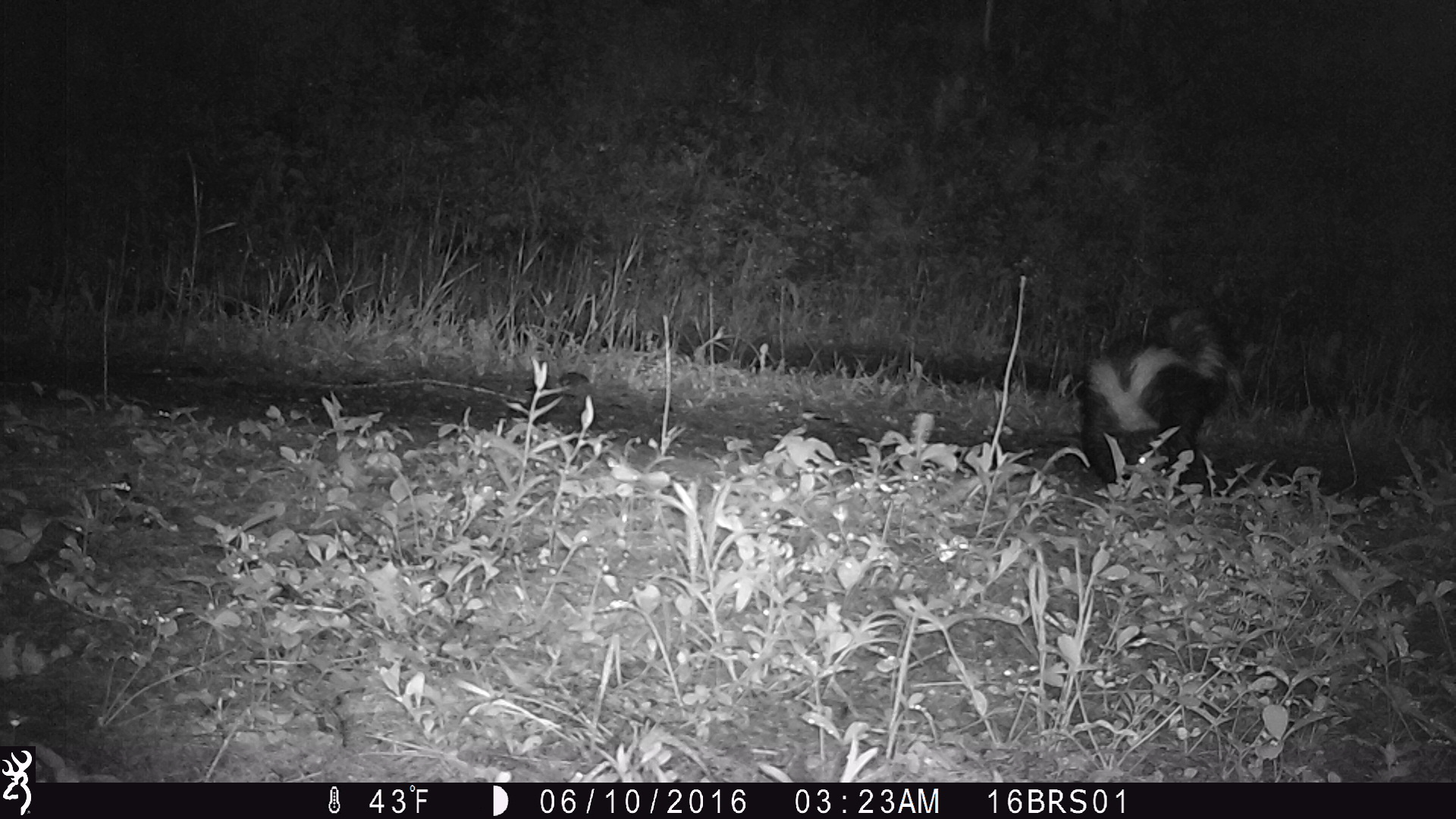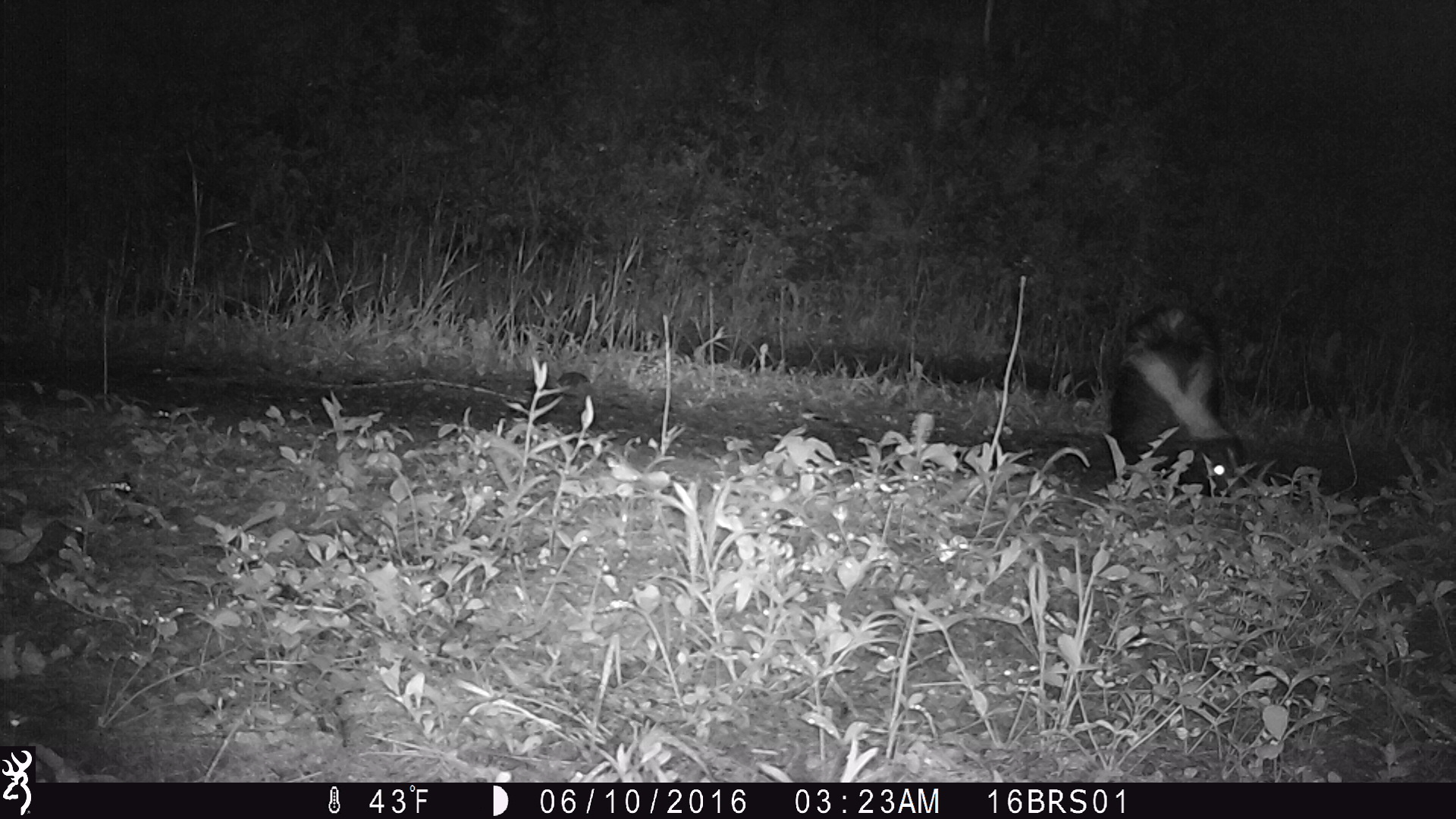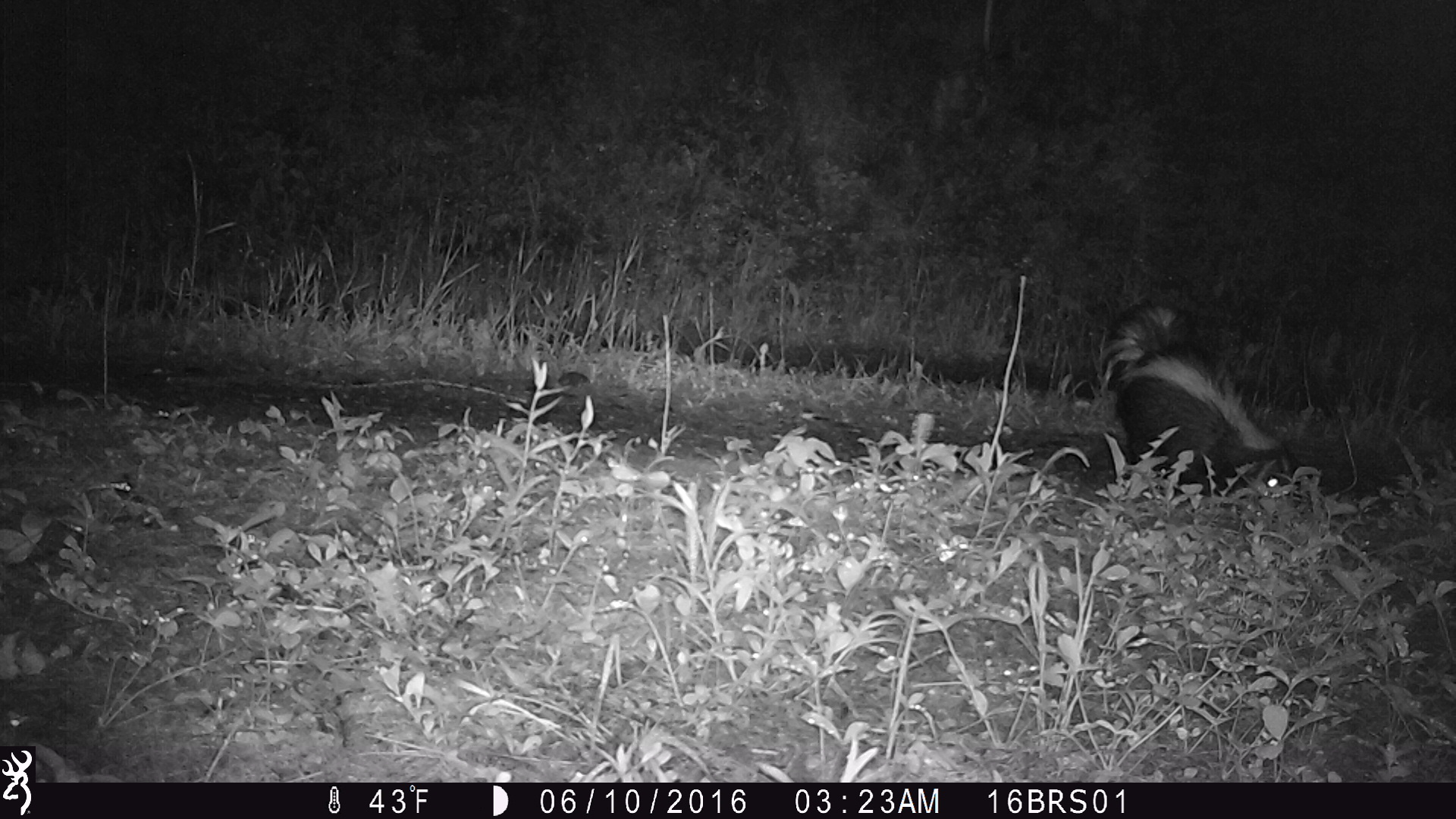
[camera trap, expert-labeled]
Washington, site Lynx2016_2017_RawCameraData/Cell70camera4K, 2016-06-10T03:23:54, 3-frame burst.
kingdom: Animalia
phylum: Chordata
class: Mammalia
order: Carnivora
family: Mephitidae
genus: Mephitis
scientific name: Mephitis mephitis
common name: striped skunk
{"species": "Mephitis mephitis (striped skunk)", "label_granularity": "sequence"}